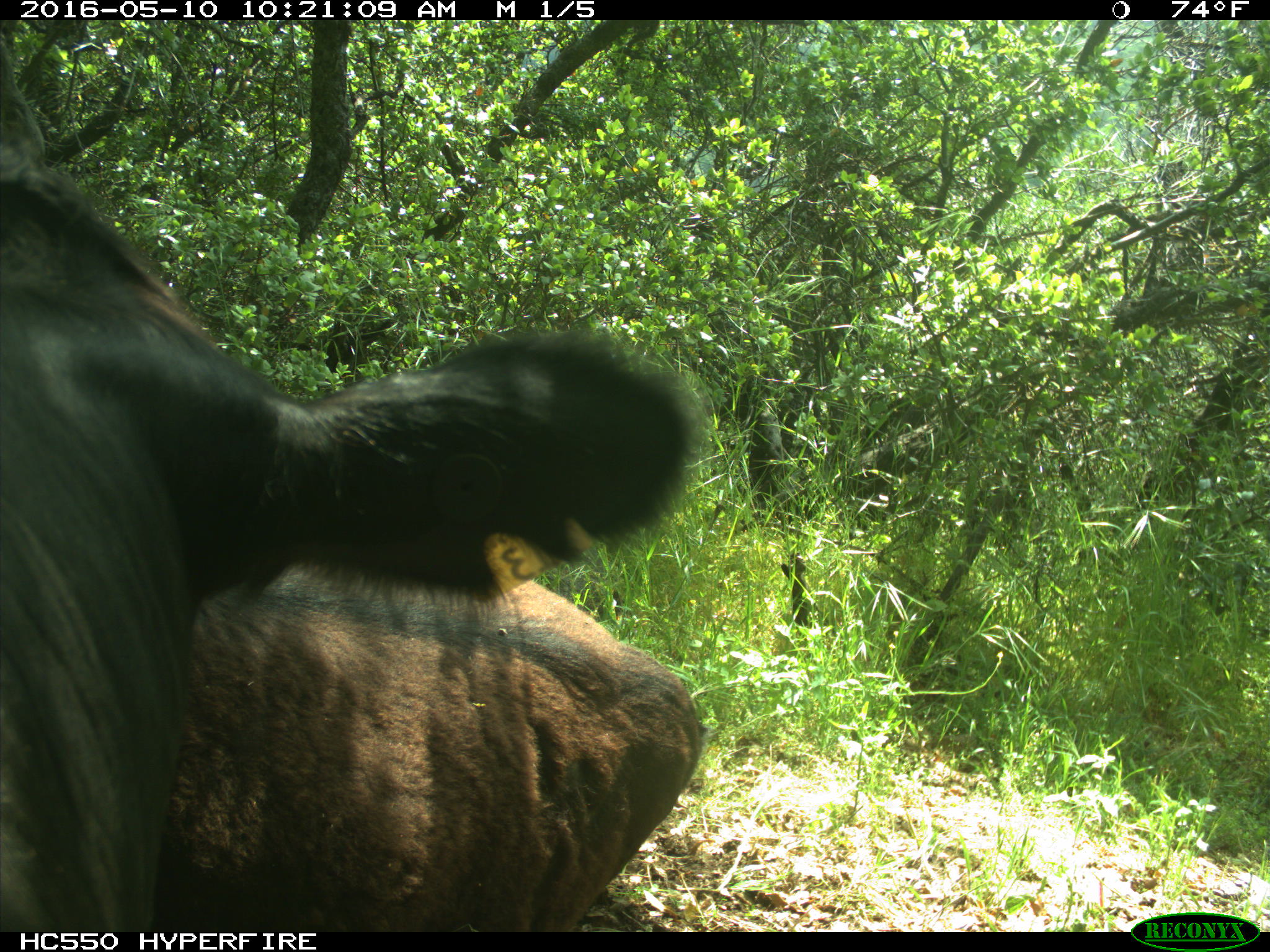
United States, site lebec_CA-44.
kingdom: Animalia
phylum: Chordata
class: Mammalia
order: Artiodactyla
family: Bovidae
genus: Bos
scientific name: Bos taurus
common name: domestic cow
Bos taurus (domestic cow).